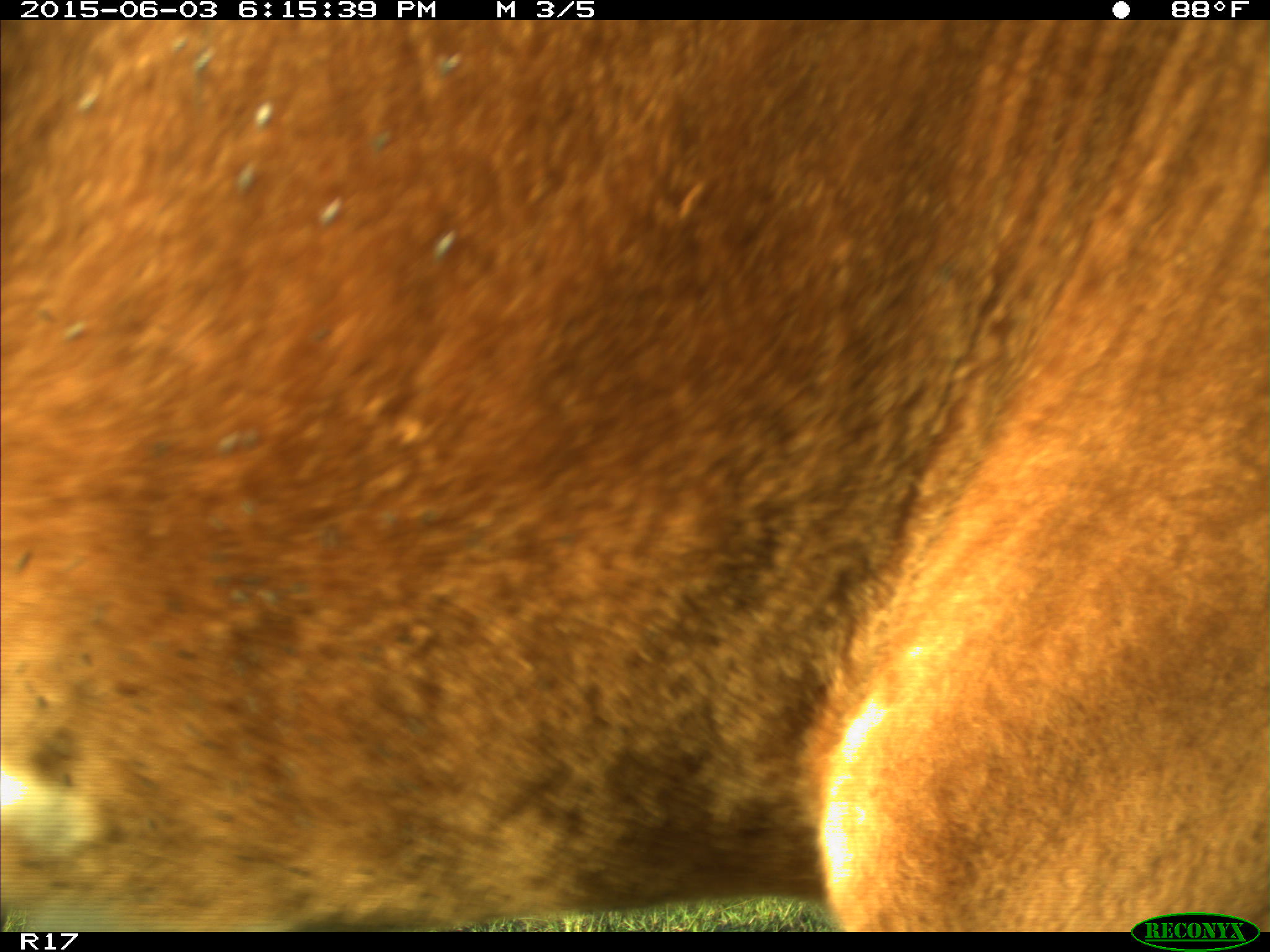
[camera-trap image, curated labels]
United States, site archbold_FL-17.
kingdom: Animalia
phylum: Chordata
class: Mammalia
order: Artiodactyla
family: Bovidae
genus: Bos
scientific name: Bos taurus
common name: domestic cow